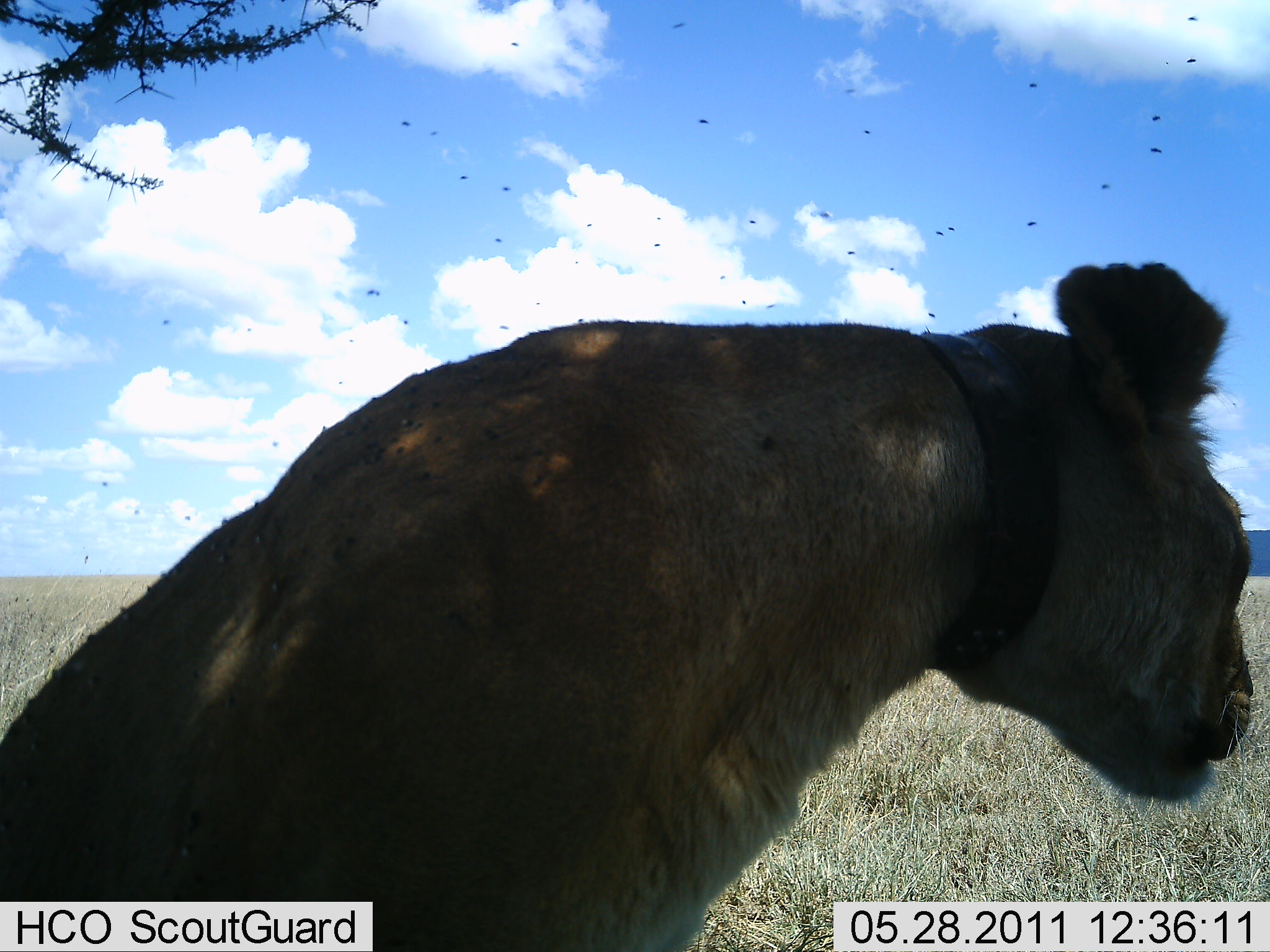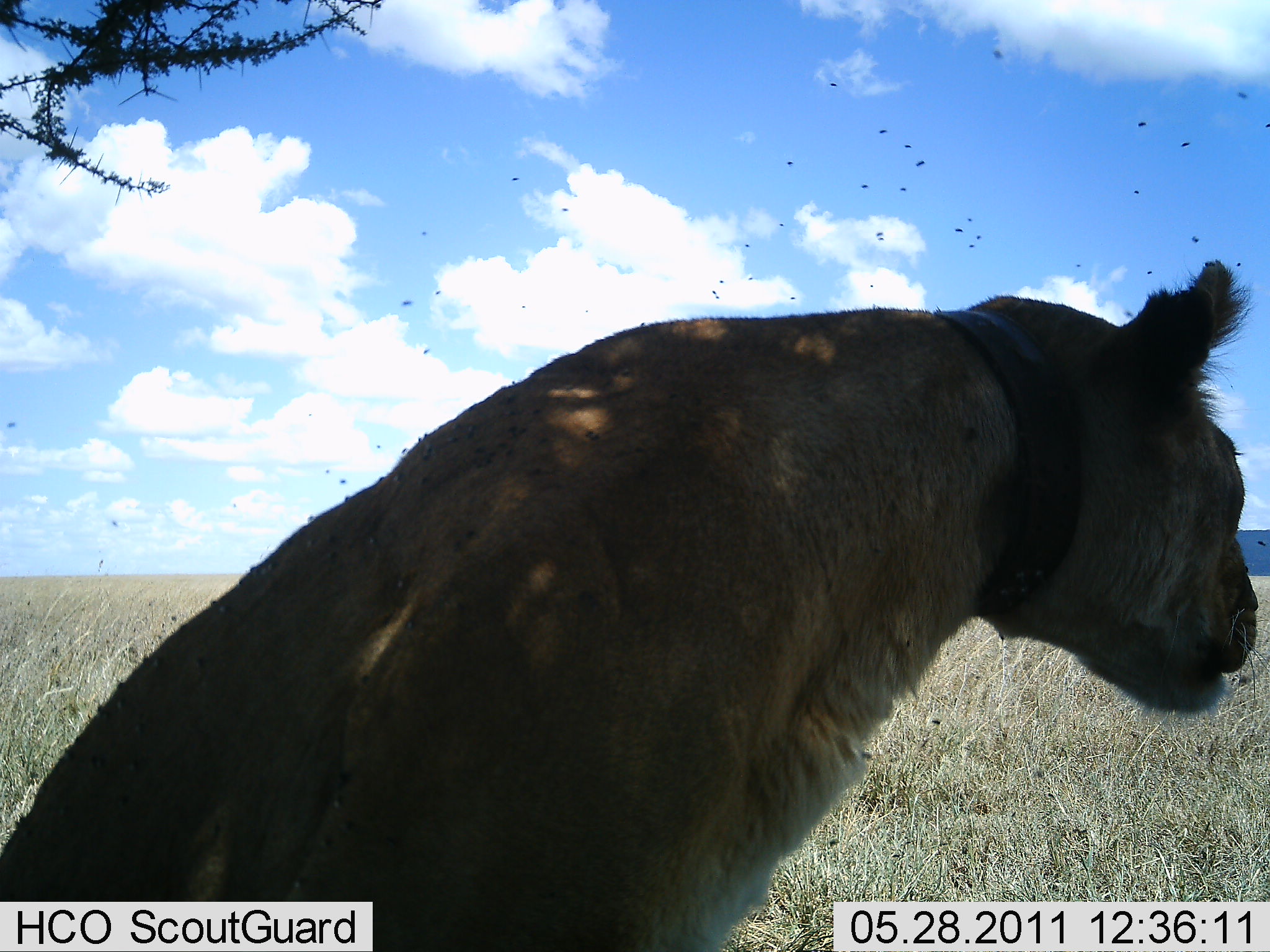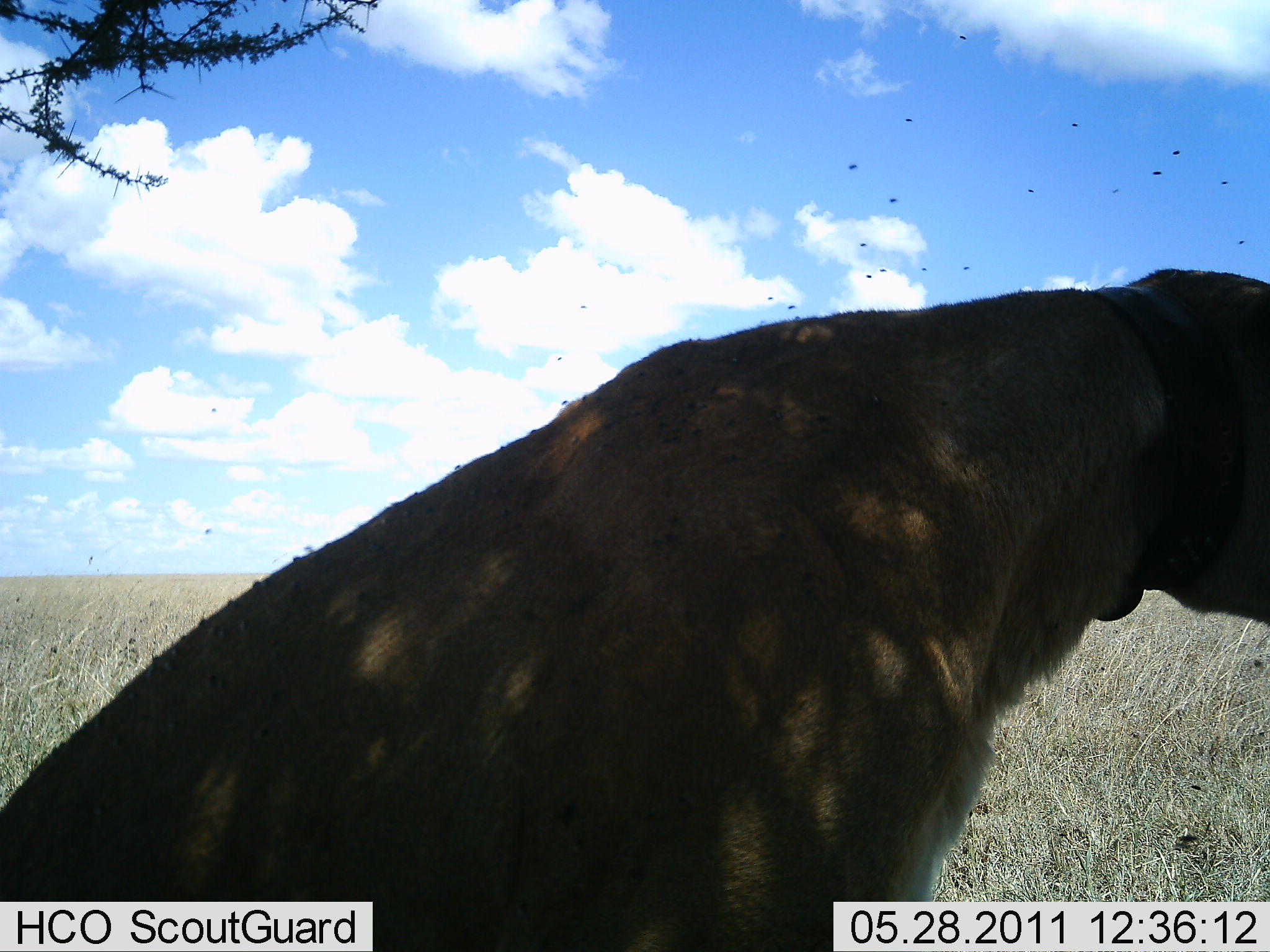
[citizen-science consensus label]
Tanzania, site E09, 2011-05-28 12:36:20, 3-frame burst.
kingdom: Animalia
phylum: Chordata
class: Mammalia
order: Carnivora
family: Felidae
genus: Panthera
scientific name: Panthera leo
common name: lion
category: lionfemale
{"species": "lionfemale (lion) (Panthera leo)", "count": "1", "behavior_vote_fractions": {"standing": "20%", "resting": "90%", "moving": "10%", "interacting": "0%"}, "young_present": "0%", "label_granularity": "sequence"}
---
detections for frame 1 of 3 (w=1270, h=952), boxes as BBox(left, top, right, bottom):
animal: BBox(1, 262, 1251, 949)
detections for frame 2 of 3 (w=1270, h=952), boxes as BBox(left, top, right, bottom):
animal: BBox(0, 261, 1268, 950)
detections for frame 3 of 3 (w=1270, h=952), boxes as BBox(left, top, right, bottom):
animal: BBox(1, 267, 1269, 952)